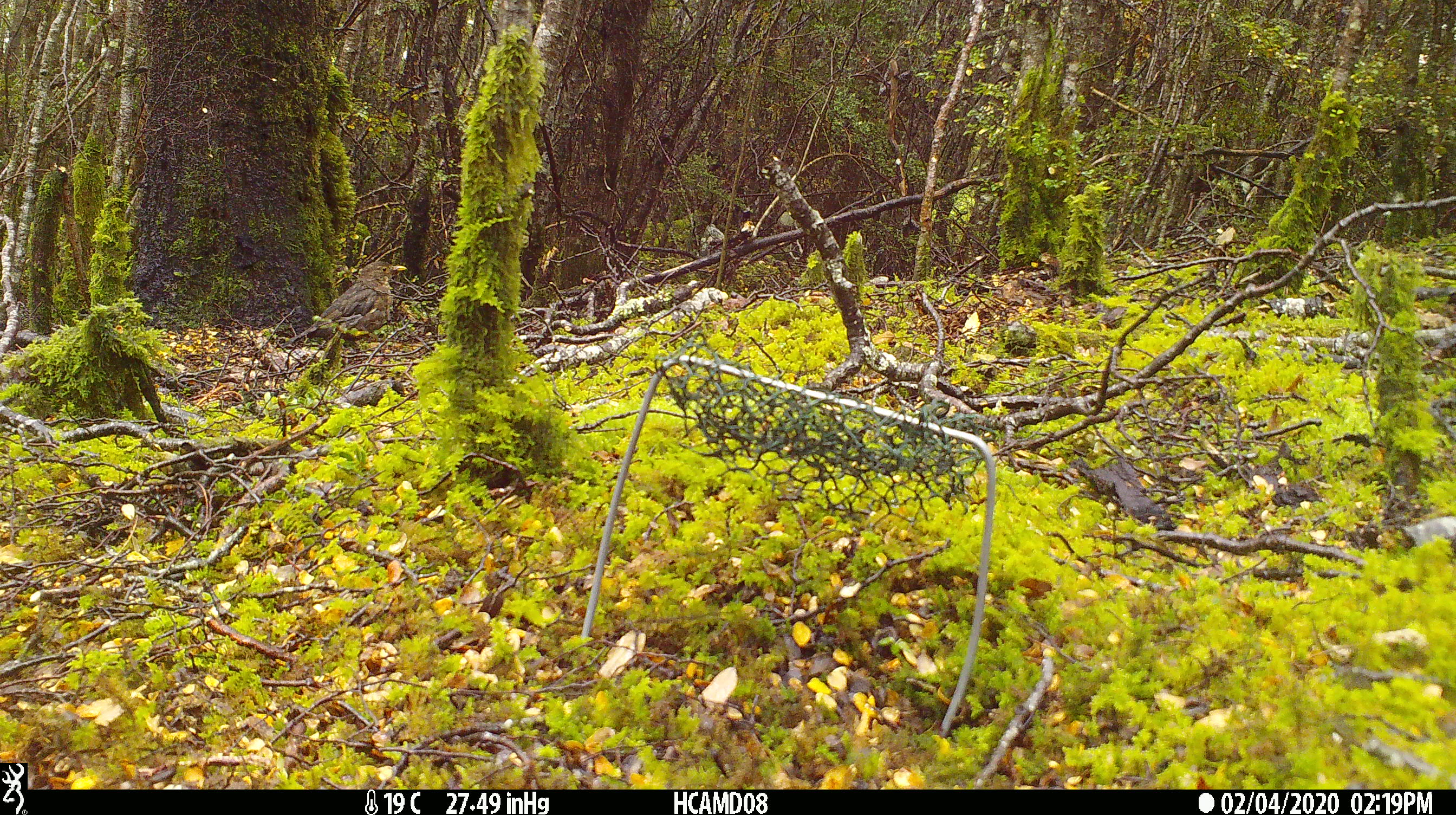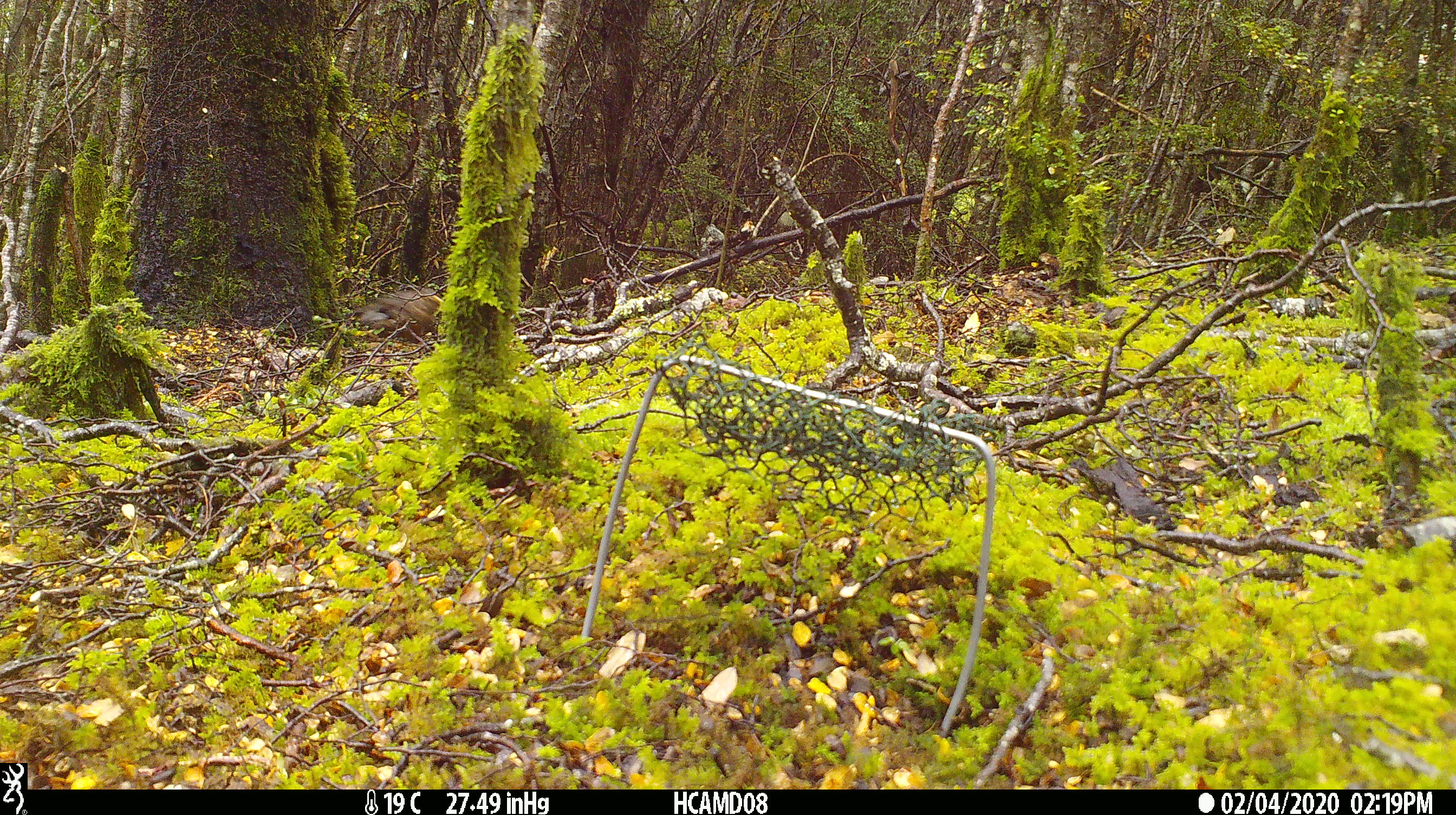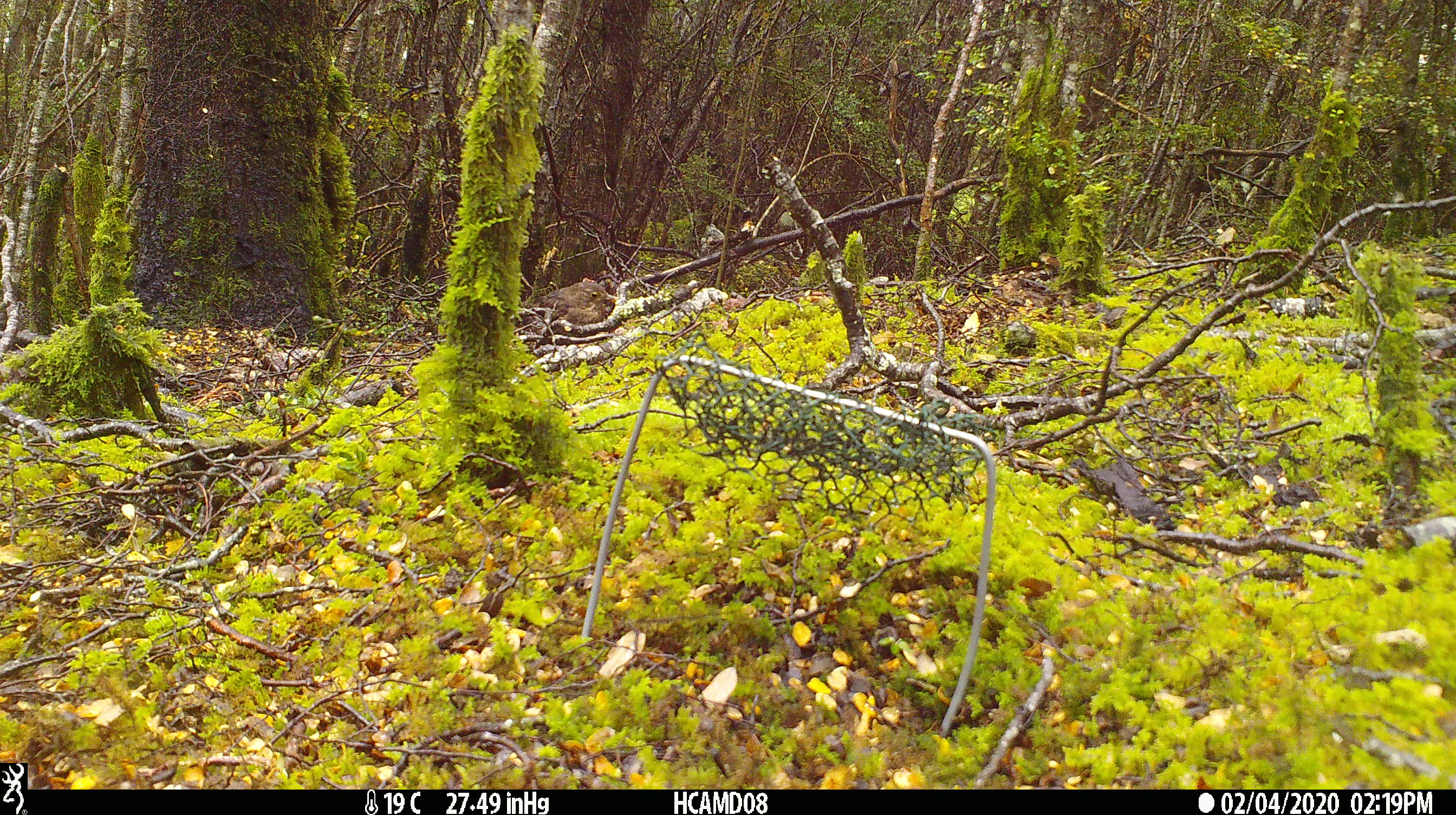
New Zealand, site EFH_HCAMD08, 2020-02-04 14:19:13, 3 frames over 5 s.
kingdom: Animalia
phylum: Chordata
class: Aves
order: Passeriformes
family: Turdidae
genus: Turdus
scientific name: Turdus merula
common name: eurasian blackbird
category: blackbird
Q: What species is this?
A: Blackbird (eurasian blackbird) (Turdus merula).